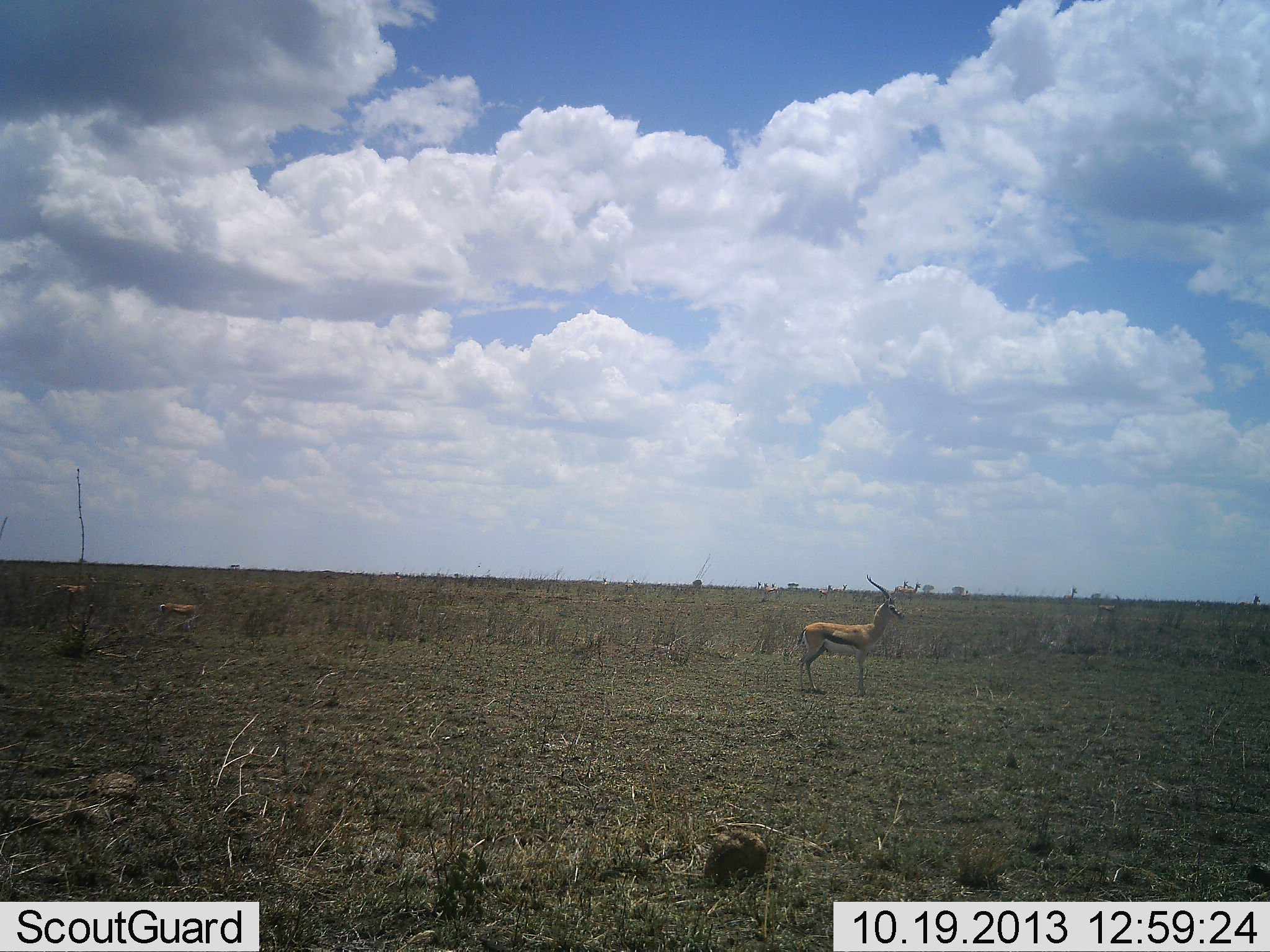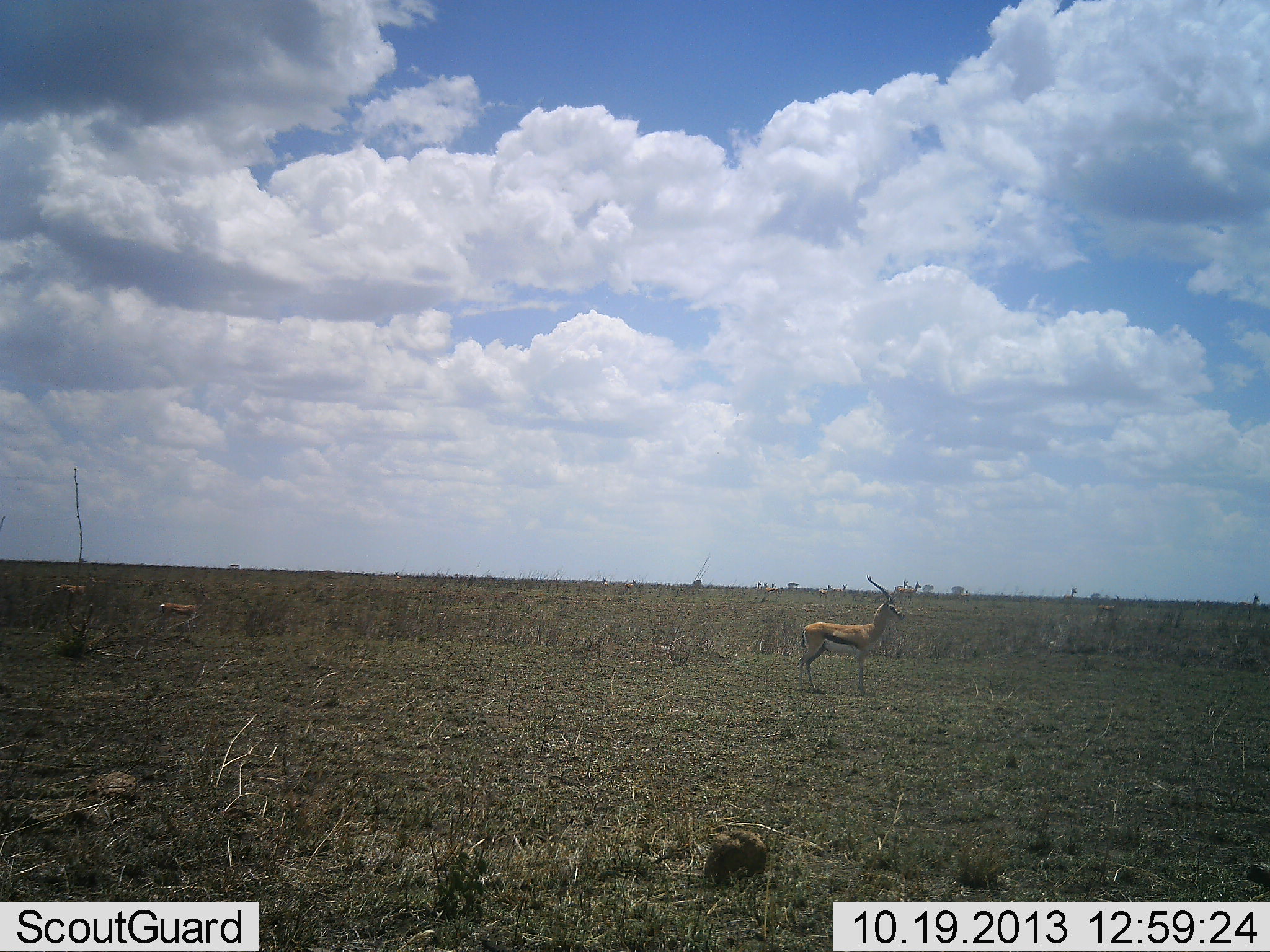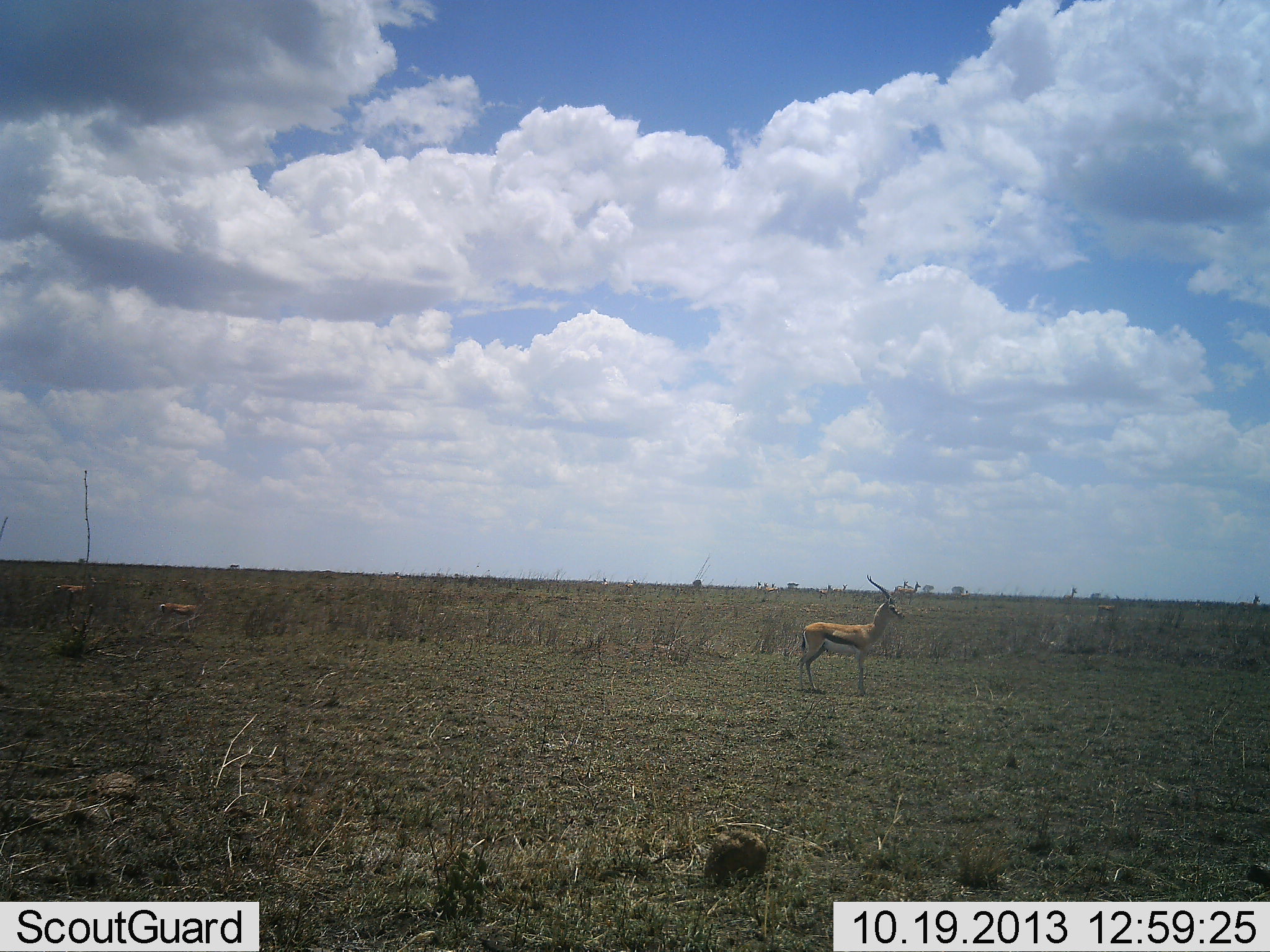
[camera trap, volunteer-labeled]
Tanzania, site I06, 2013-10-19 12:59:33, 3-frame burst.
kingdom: Animalia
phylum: Chordata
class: Mammalia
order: Artiodactyla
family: Bovidae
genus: Eudorcas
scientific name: Eudorcas thomsonii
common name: thomson's gazelle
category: gazellethomsons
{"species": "gazellethomsons (thomson's gazelle) (Eudorcas thomsonii)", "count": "3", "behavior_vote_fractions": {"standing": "100%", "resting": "20%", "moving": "0%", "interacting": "0%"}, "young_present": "0%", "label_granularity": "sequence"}